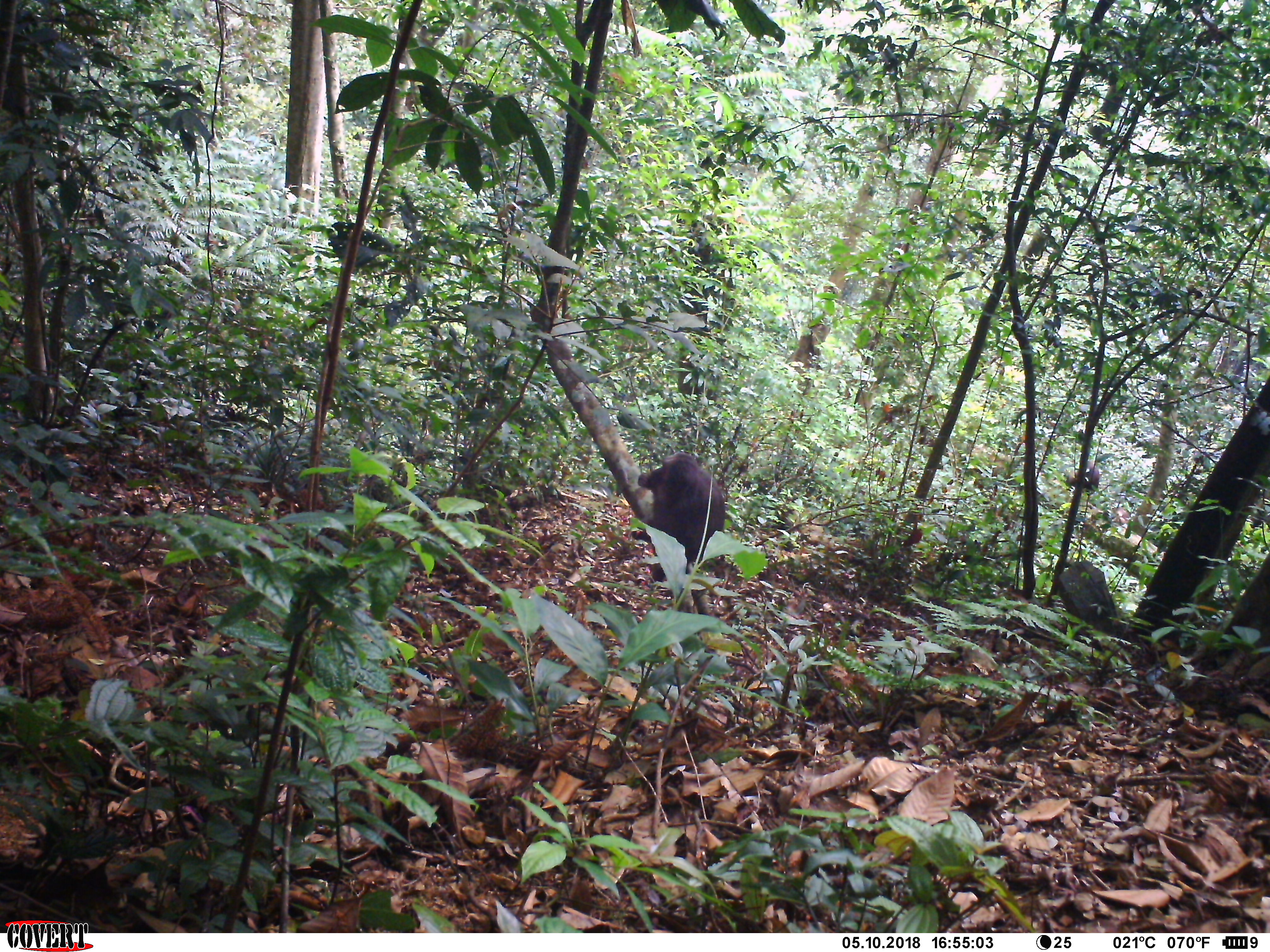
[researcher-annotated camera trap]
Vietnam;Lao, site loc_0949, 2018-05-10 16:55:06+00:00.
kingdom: Animalia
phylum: Chordata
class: Mammalia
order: Primates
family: Cercopithecidae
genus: Macaca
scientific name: Macaca arctoides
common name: stump-tailed macaque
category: stump tailed macaque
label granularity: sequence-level